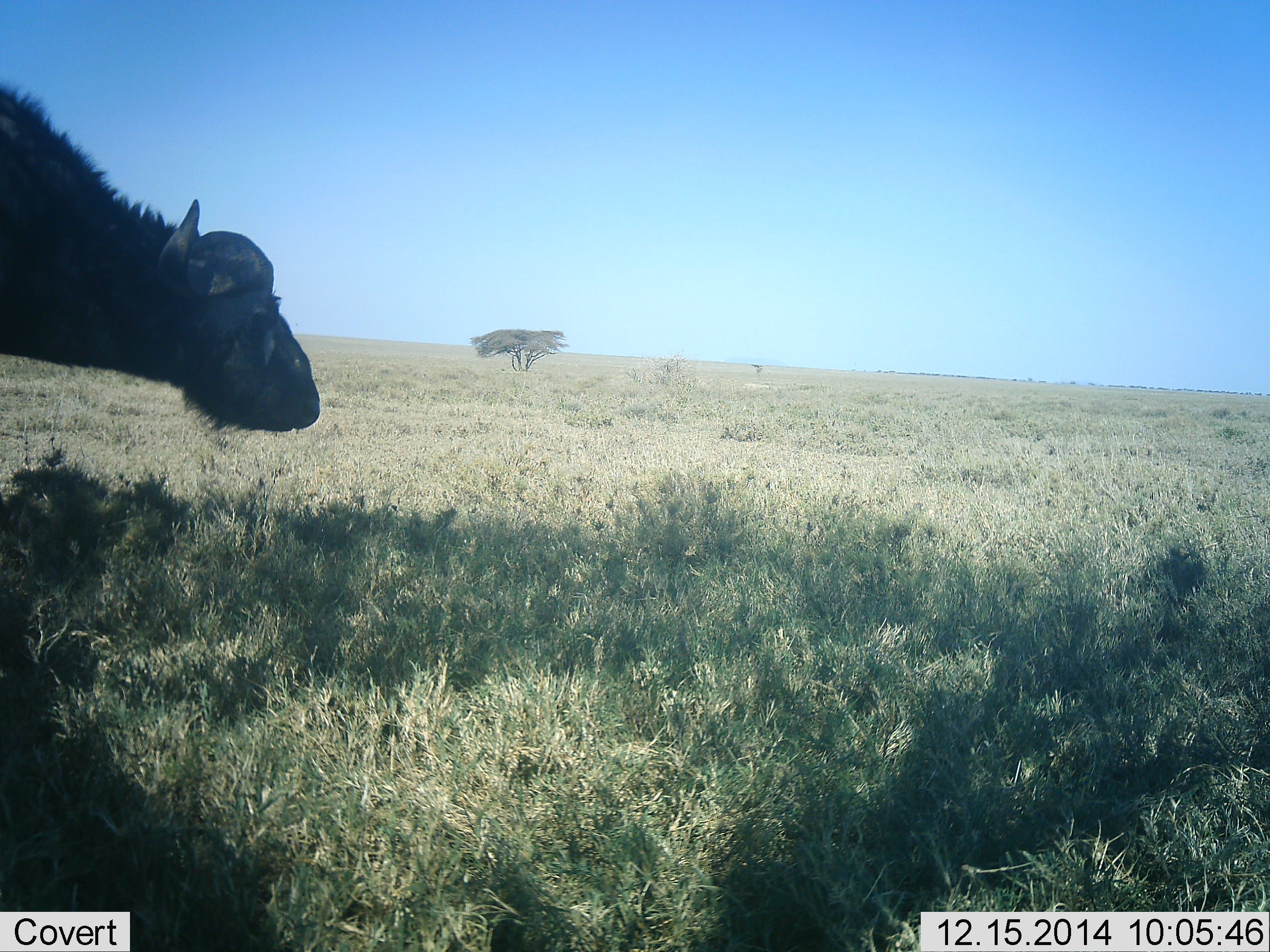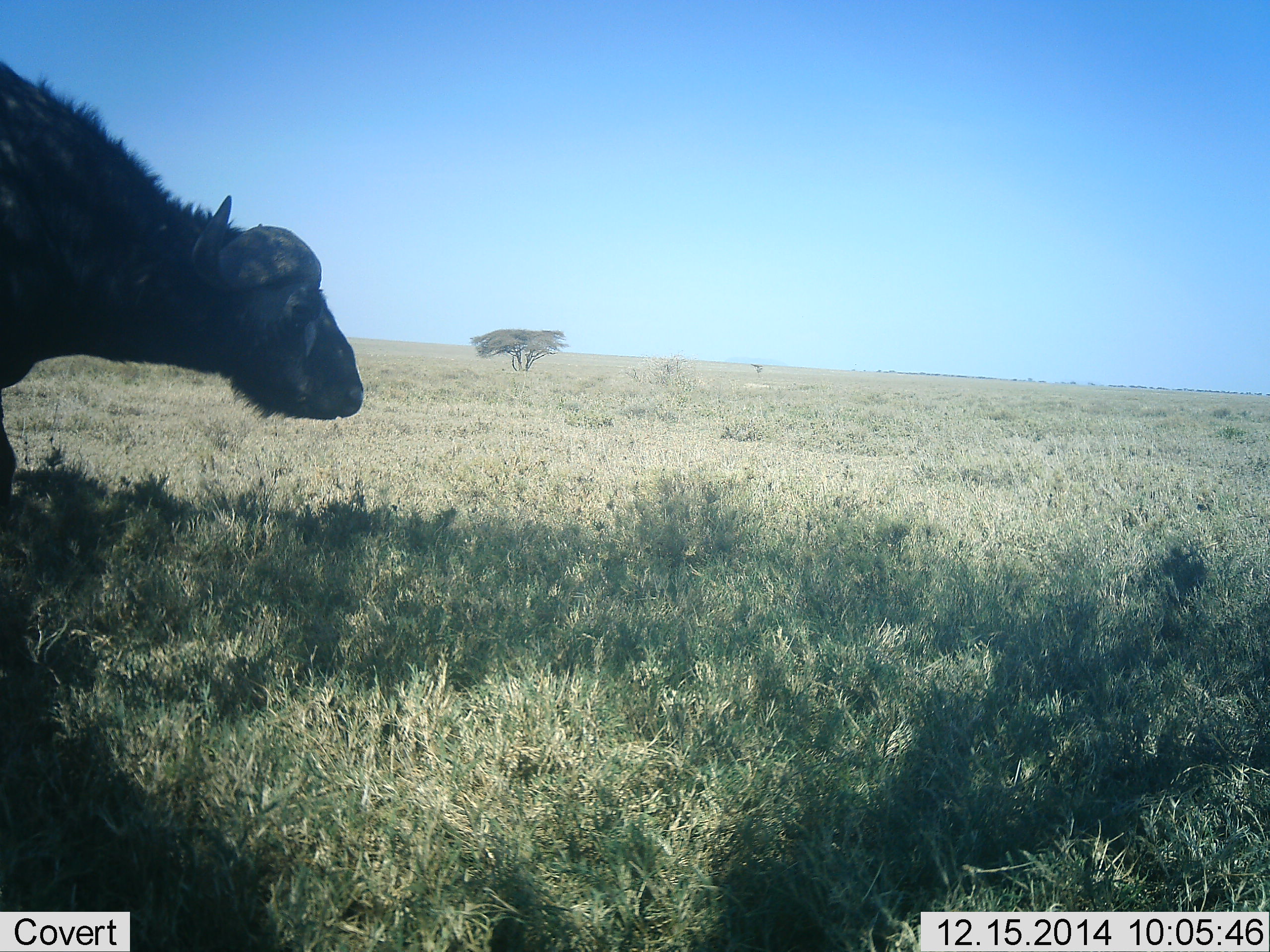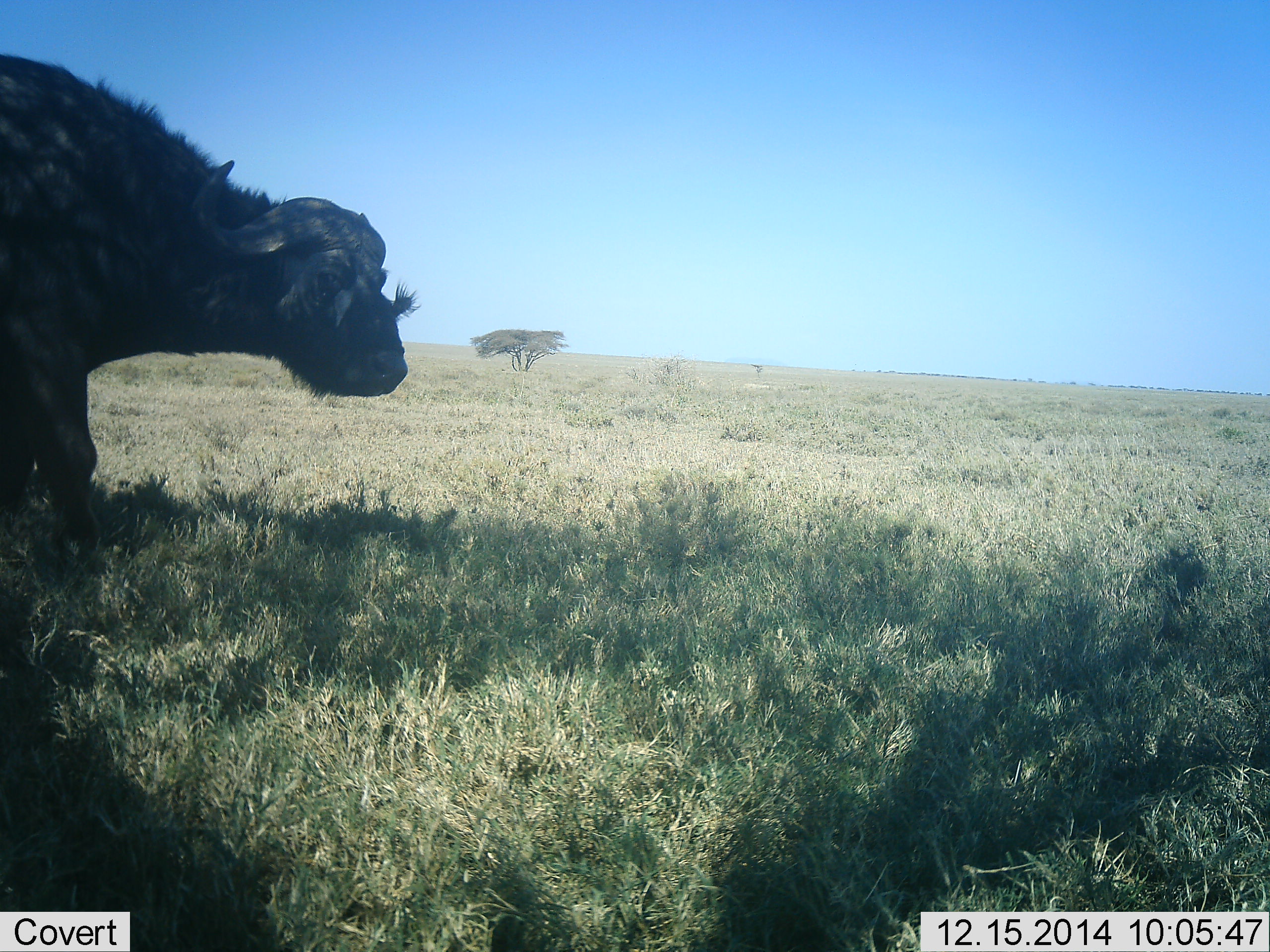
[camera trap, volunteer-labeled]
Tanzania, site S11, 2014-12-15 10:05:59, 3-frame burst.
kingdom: Animalia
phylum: Chordata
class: Mammalia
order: Artiodactyla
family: Bovidae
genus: Syncerus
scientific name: Syncerus caffer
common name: cape buffalo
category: buffalo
Buffalo (cape buffalo) (Syncerus caffer), count 1. Behavior (volunteer vote fractions): standing 30%, resting 0%, moving 80%, interacting 0%. Young present (vote fraction): 0%. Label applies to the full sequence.